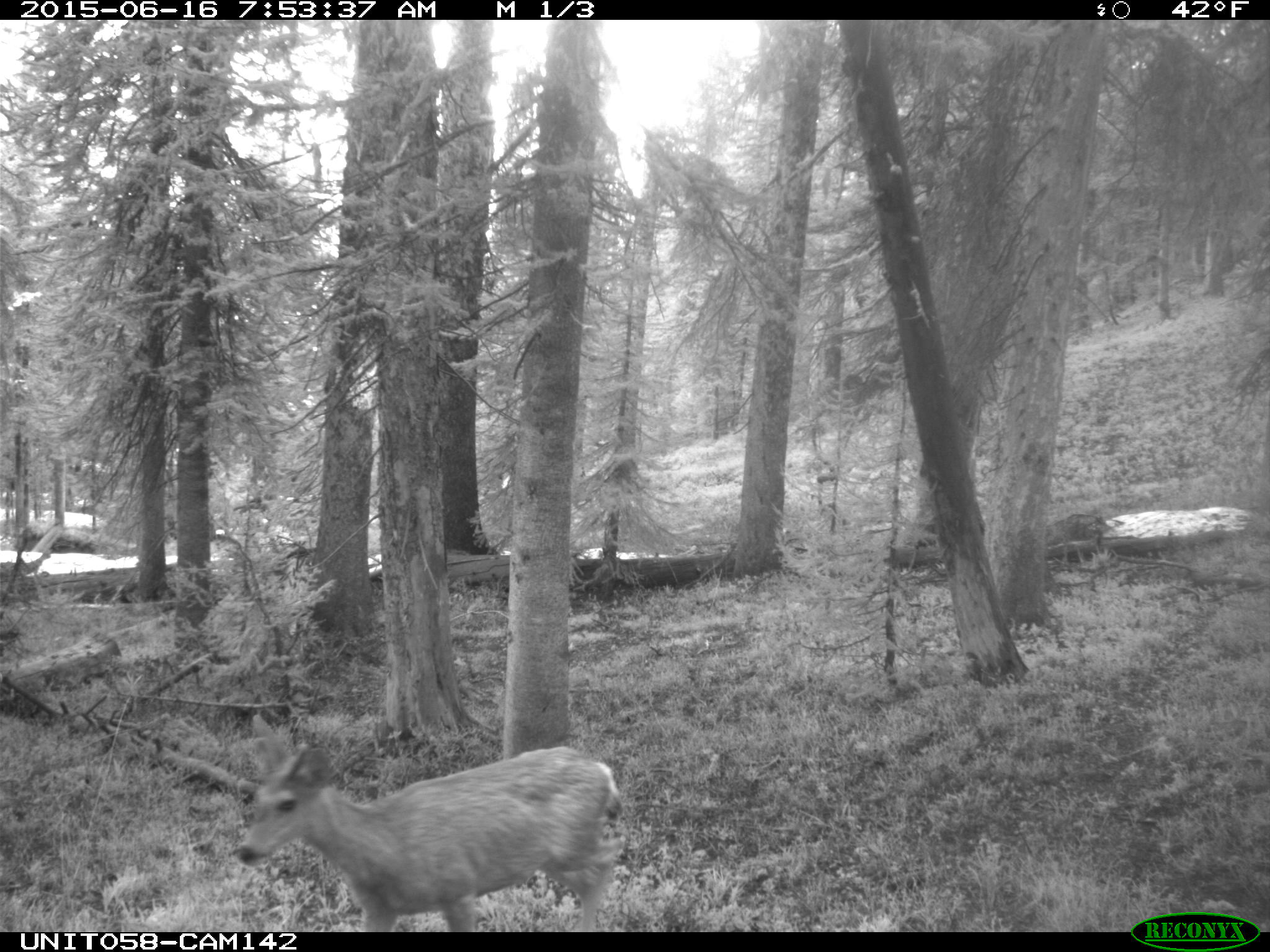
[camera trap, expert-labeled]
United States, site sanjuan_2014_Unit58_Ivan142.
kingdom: Animalia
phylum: Chordata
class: Mammalia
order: Artiodactyla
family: Cervidae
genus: Odocoileus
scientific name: Odocoileus hemionus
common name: mule deer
Odocoileus hemionus (mule deer).